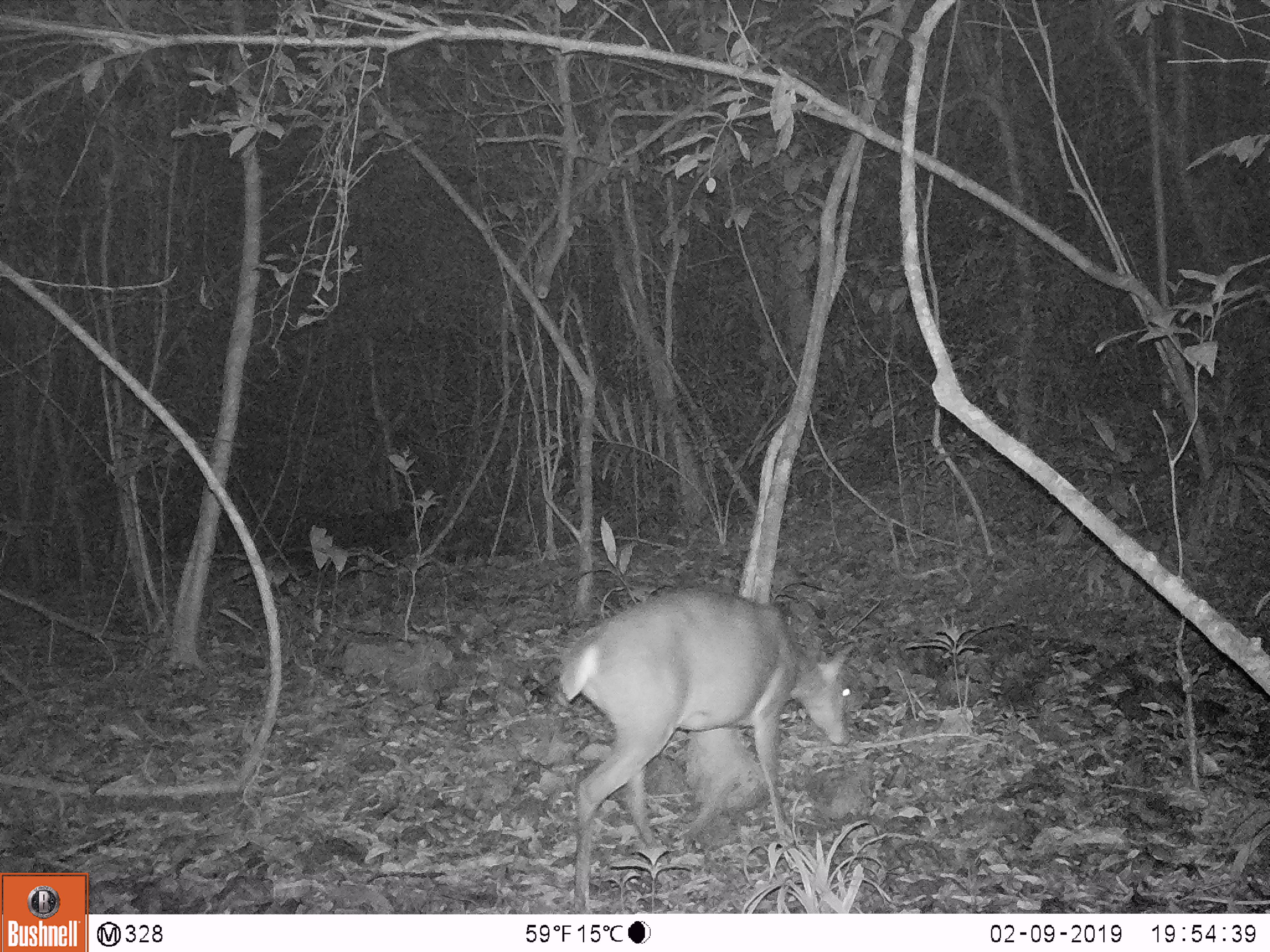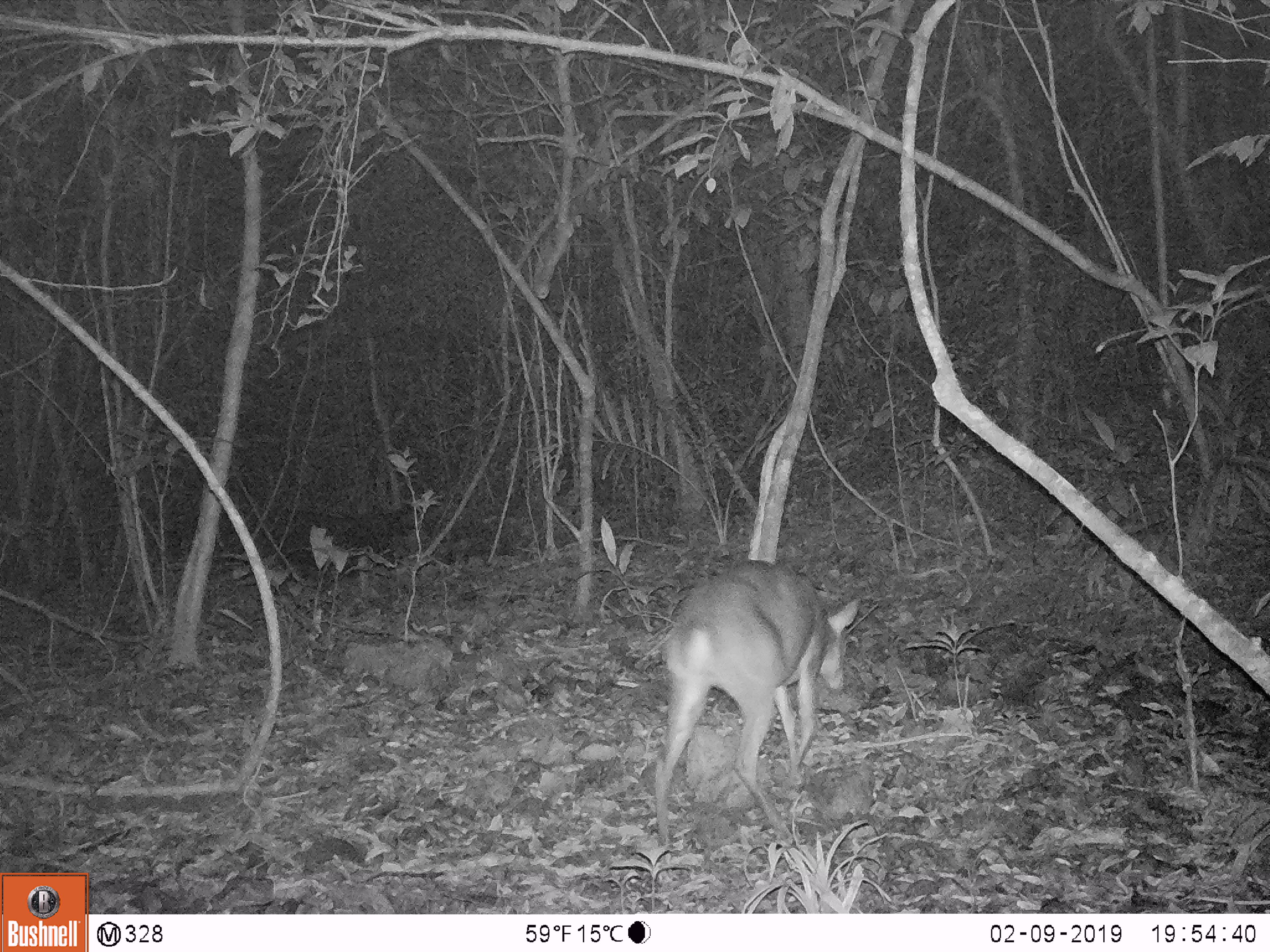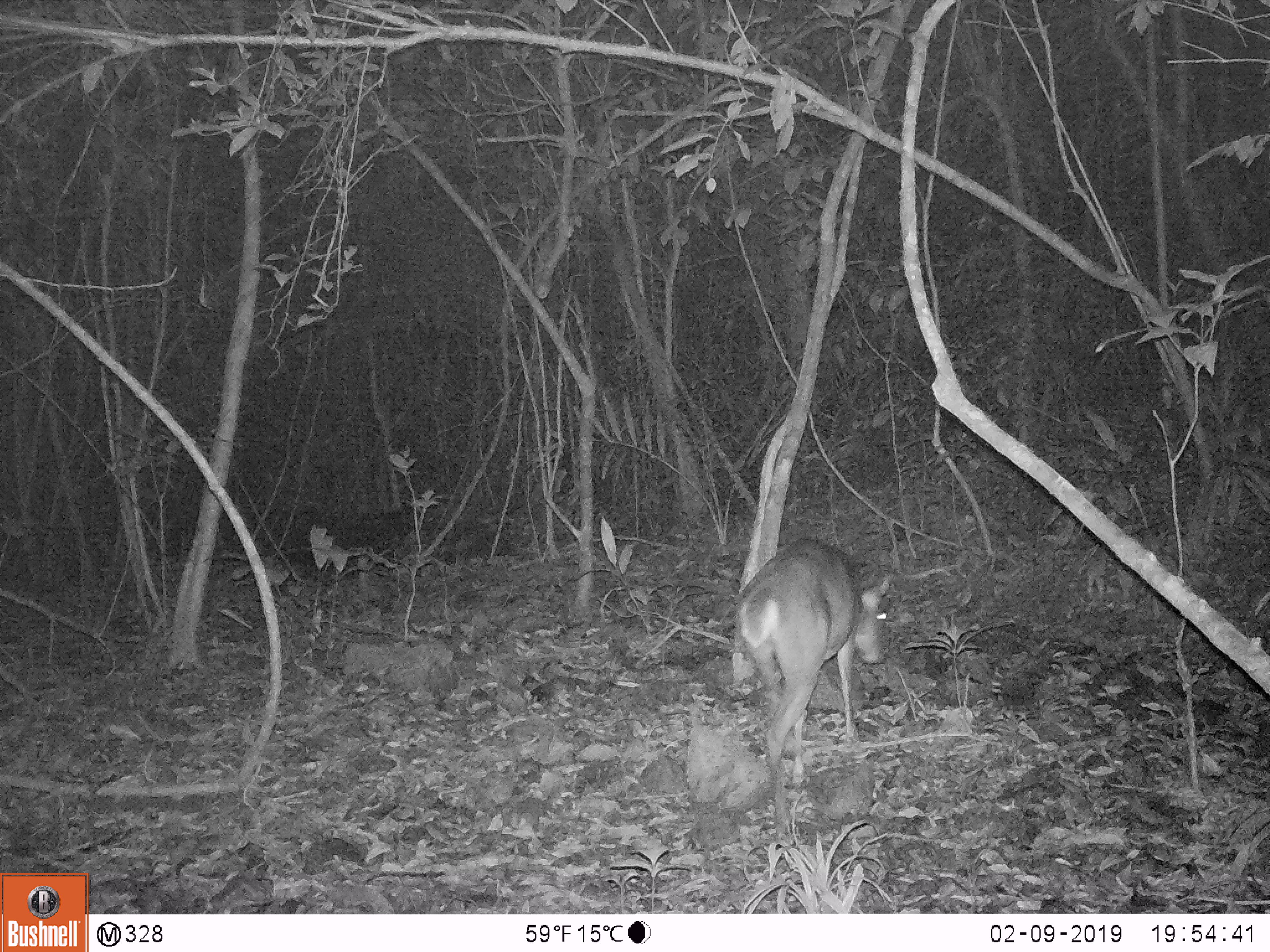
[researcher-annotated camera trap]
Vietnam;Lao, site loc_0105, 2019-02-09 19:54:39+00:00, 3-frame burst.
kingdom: Animalia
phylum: Chordata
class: Mammalia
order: Artiodactyla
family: Cervidae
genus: Muntiacus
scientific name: Muntiacus vuquangensis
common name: large-antlered muntjac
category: large antlered muntjac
Large antlered muntjac (large-antlered muntjac) (Muntiacus vuquangensis). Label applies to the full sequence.